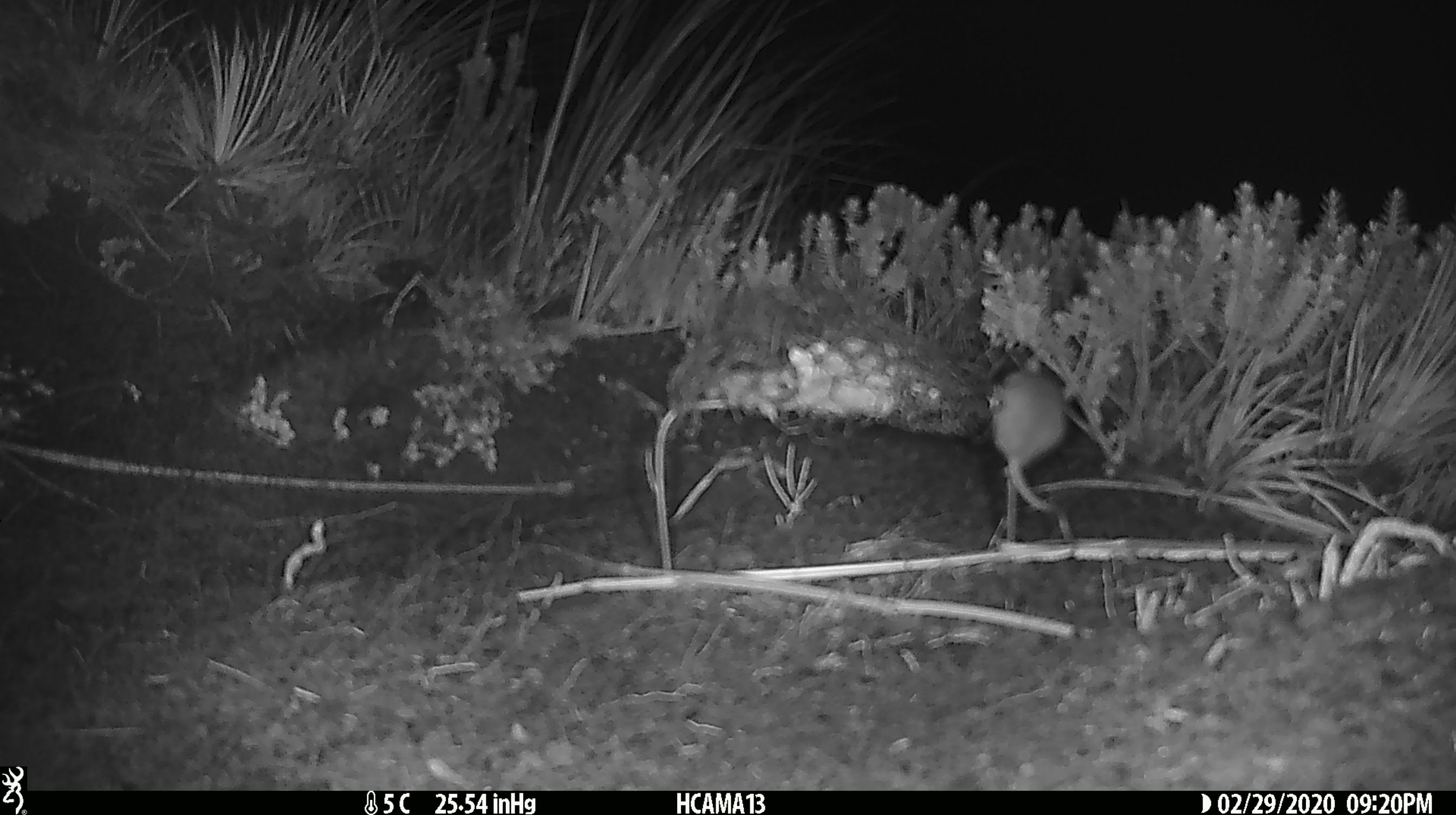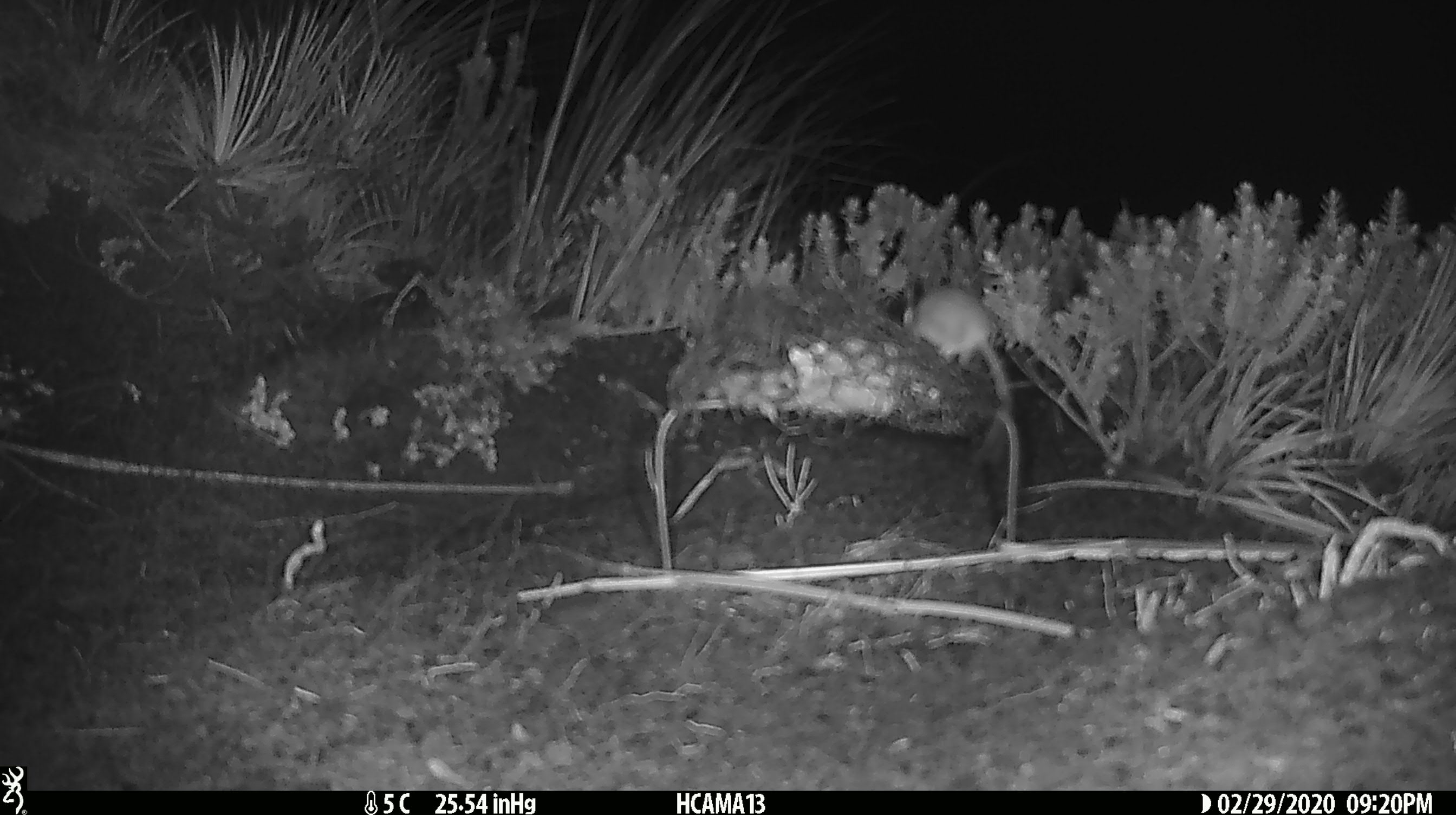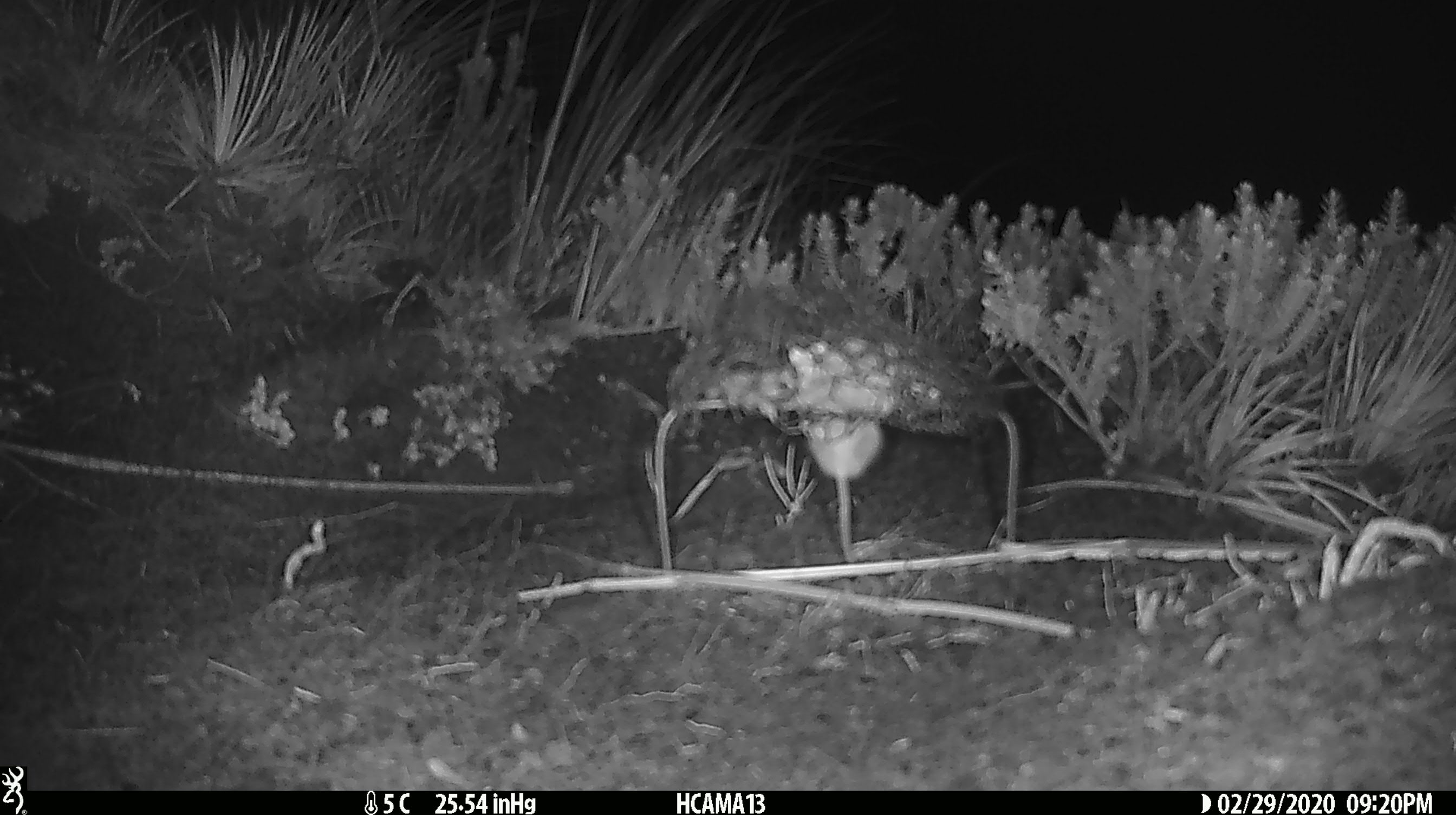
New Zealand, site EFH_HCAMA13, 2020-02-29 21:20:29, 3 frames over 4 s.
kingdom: Animalia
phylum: Chordata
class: Mammalia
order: Rodentia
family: Muridae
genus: Mus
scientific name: Mus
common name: mouse